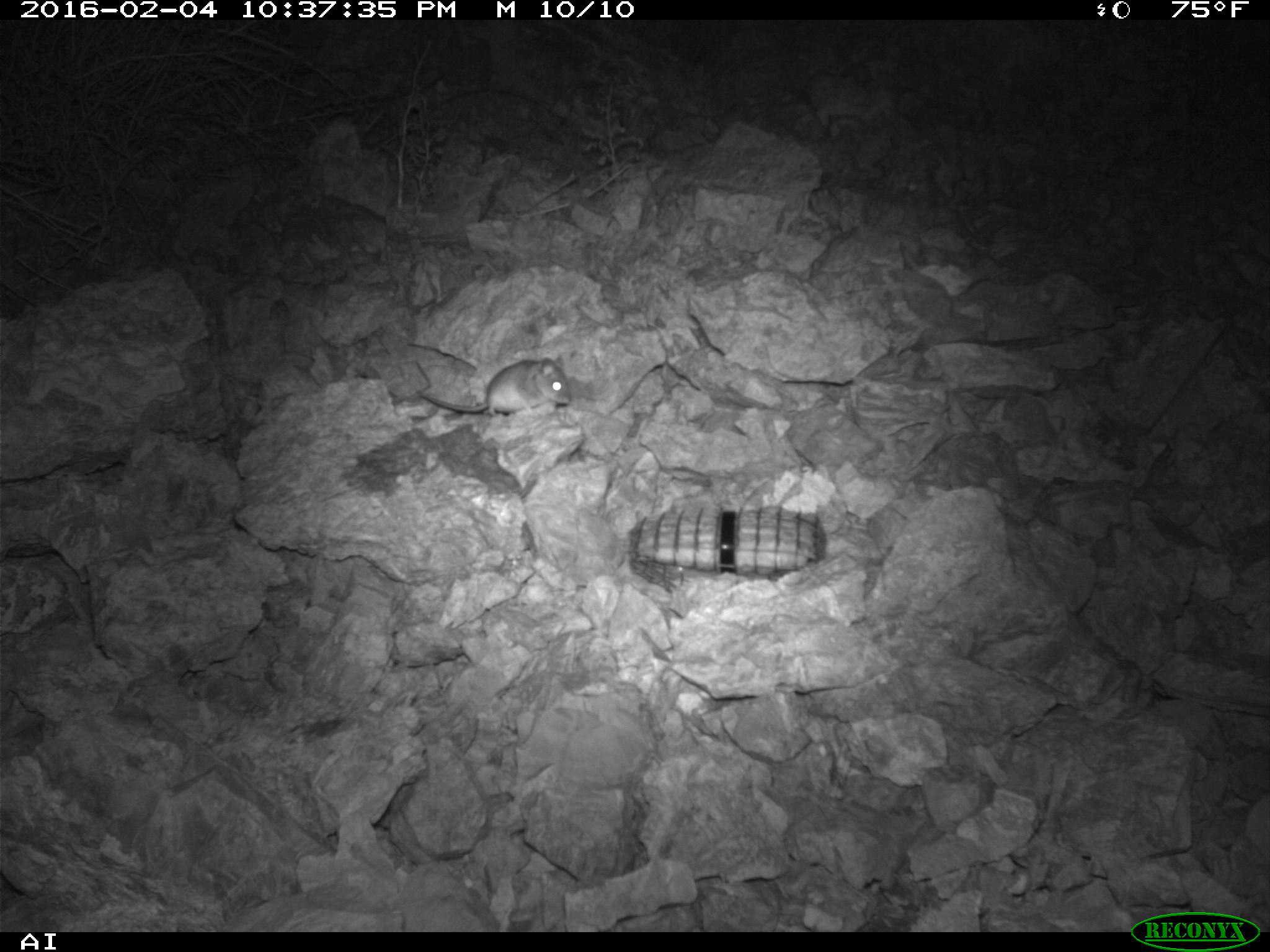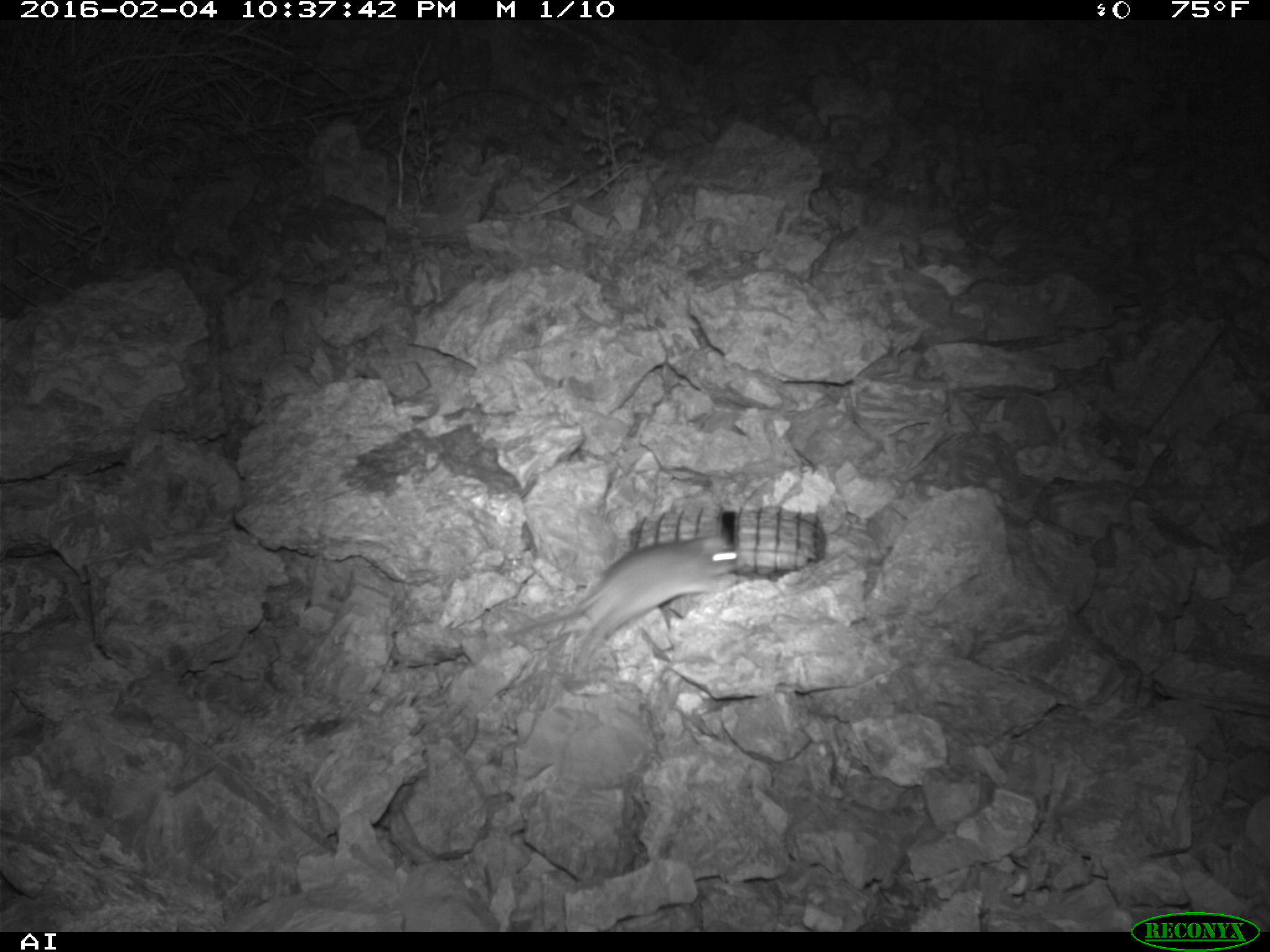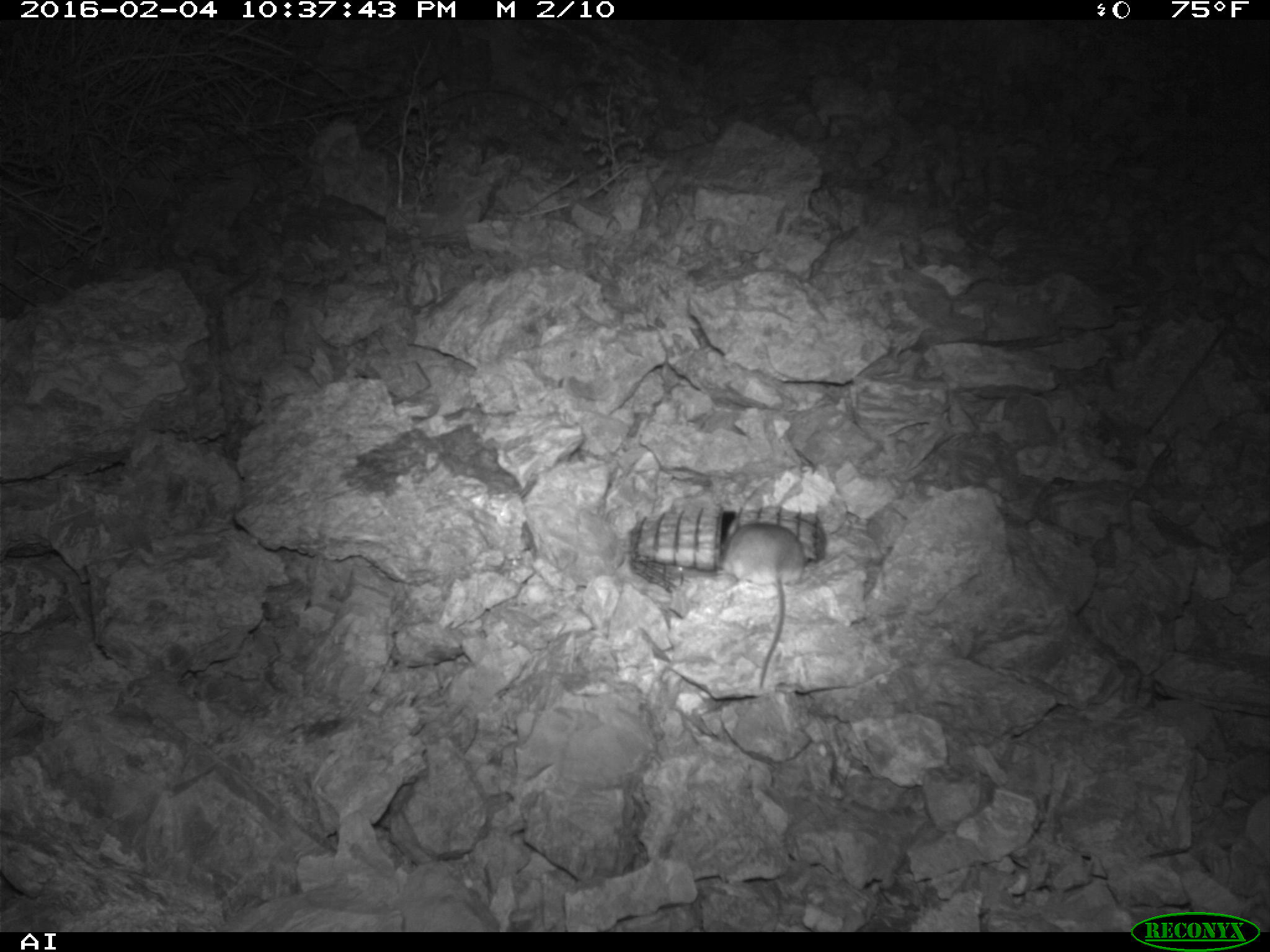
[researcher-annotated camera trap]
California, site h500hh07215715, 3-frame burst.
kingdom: Animalia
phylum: Chordata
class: Mammalia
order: Rodentia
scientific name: Rodentia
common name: rodent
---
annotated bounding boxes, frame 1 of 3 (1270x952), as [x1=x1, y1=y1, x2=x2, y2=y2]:
rodent: [x1=418, y1=353, x2=571, y2=420]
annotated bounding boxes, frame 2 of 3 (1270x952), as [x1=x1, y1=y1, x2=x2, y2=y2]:
rodent: [x1=514, y1=531, x2=743, y2=678]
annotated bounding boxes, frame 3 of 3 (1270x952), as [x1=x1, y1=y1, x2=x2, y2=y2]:
rodent: [x1=718, y1=516, x2=806, y2=690]